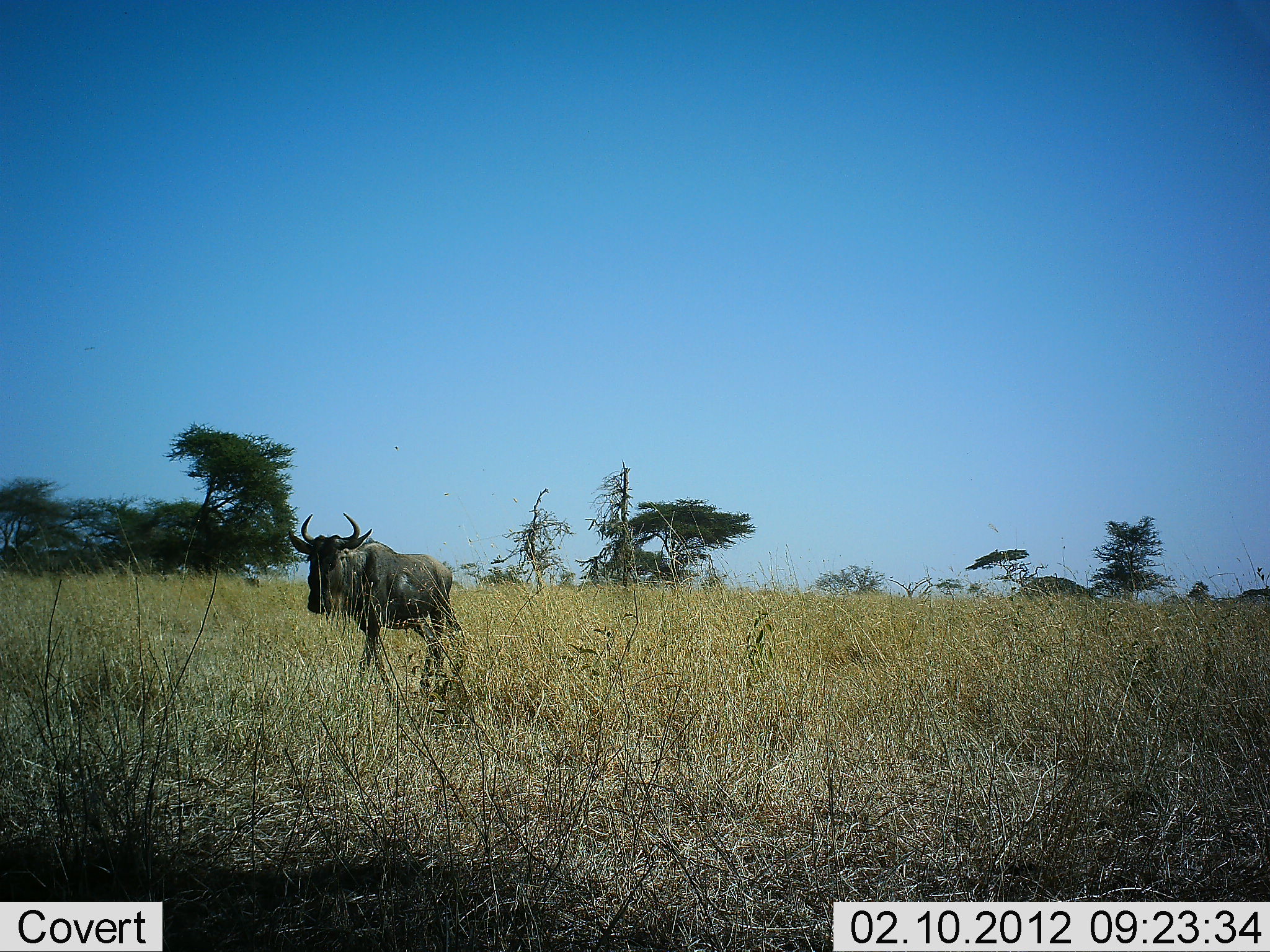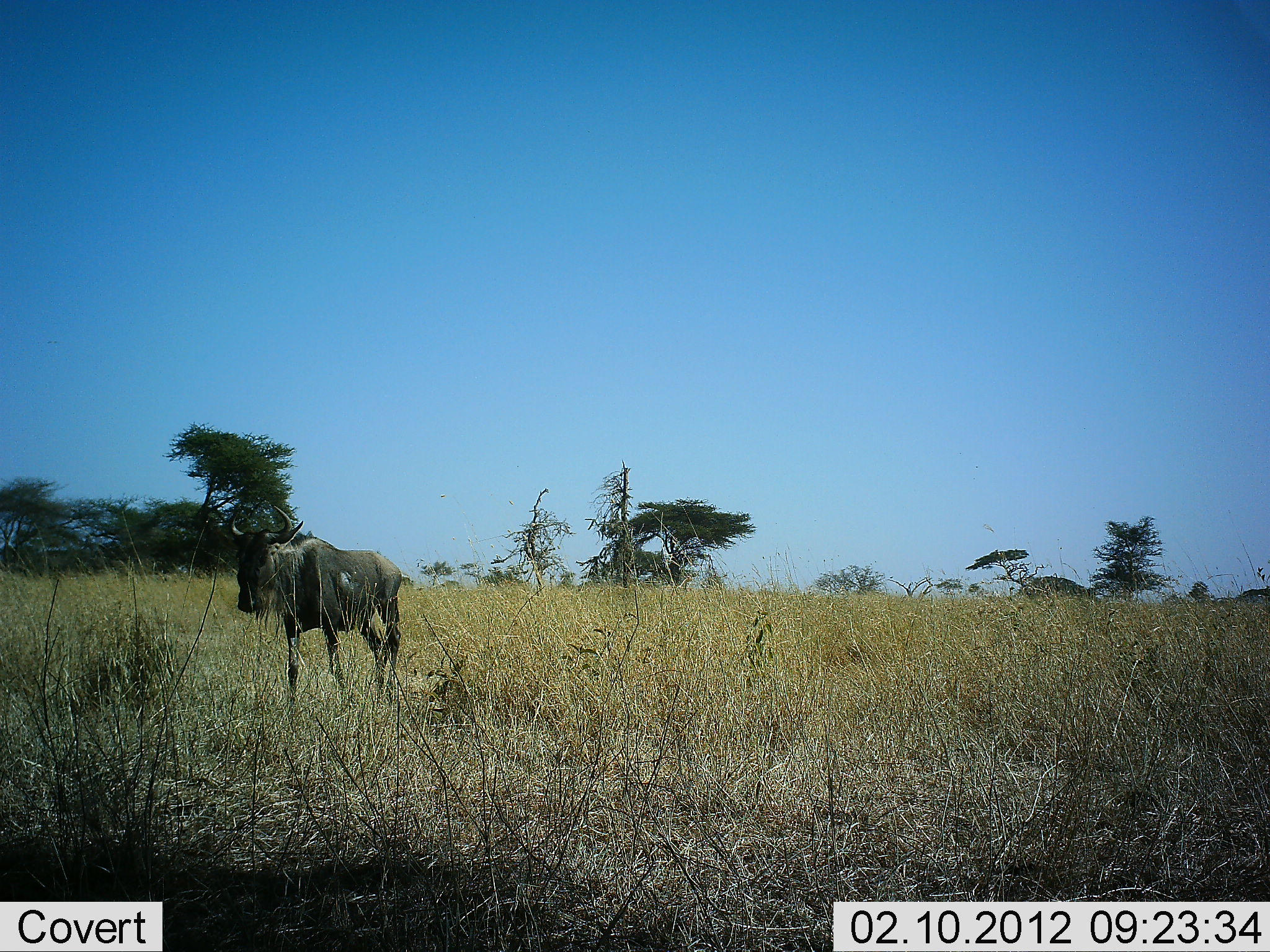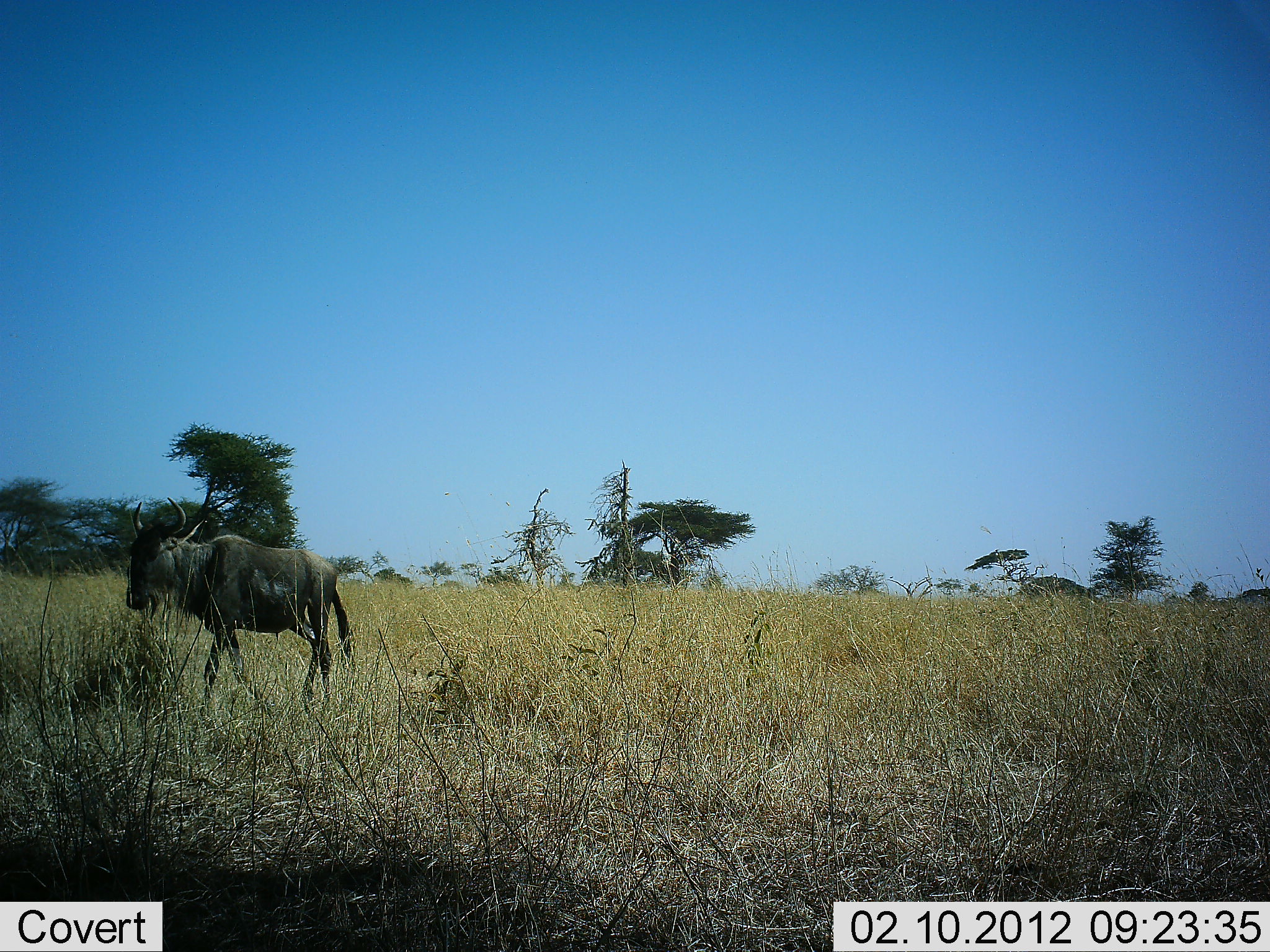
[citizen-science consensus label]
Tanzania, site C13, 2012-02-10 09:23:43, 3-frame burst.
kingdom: Animalia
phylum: Chordata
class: Mammalia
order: Artiodactyla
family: Bovidae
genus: Connochaetes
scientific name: Connochaetes taurinus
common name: blue wildebeest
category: wildebeest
Wildebeest (blue wildebeest) (Connochaetes taurinus), count 1. Behavior (volunteer vote fractions): standing 19%, resting 0%, moving 88%, interacting 0%. Young present (vote fraction): 6%. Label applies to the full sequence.